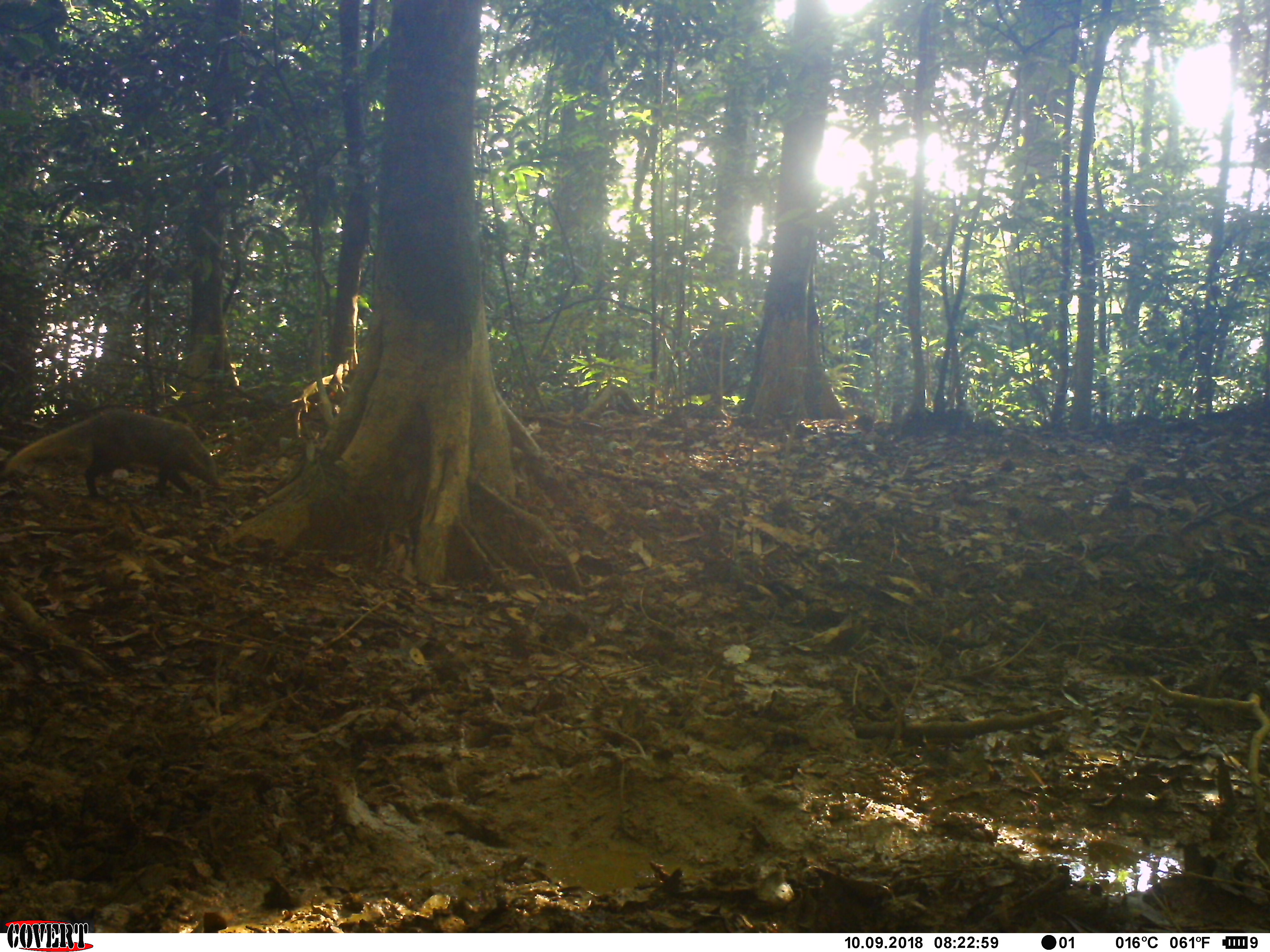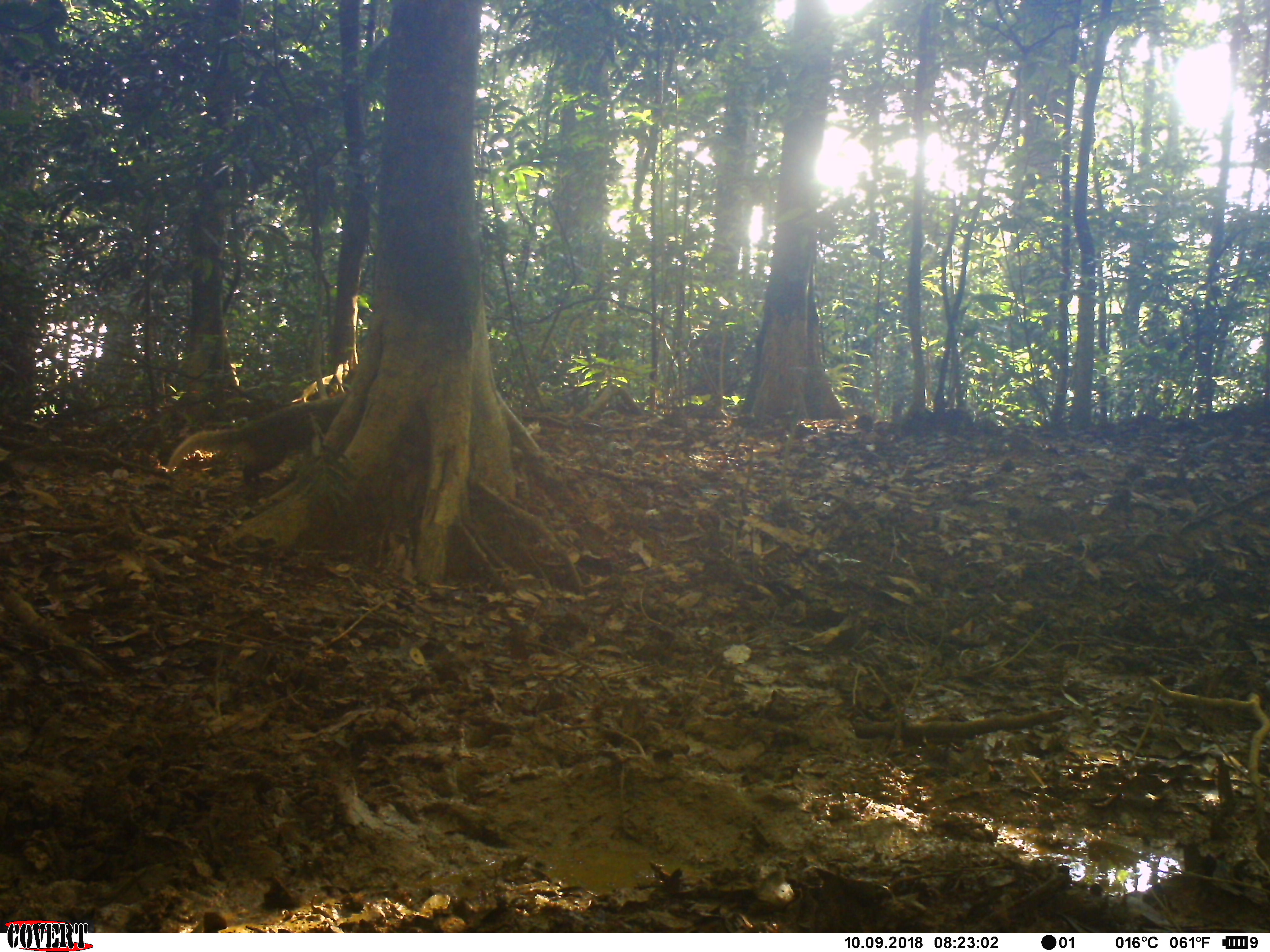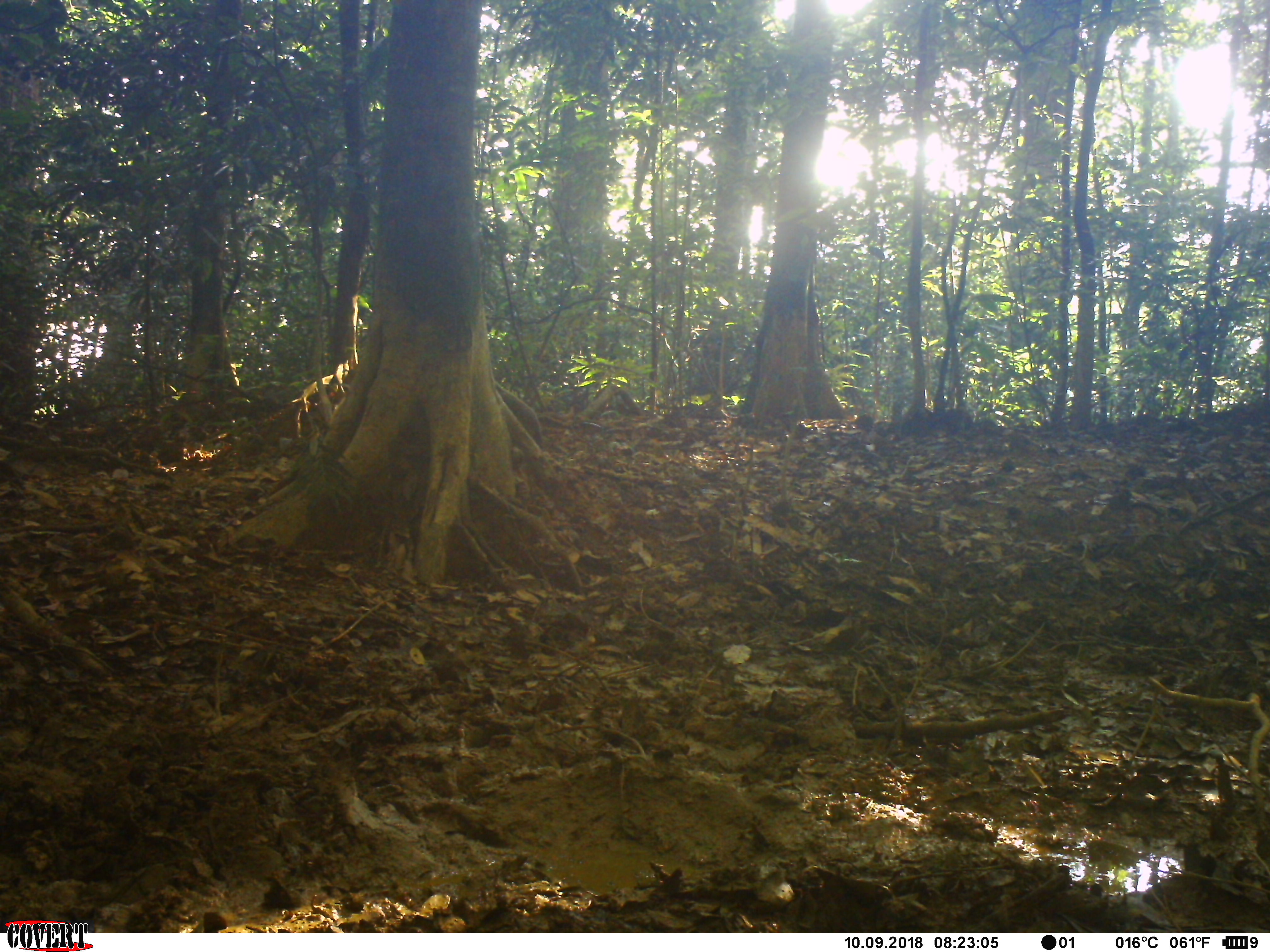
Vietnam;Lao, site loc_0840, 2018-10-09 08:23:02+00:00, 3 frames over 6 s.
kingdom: Animalia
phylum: Chordata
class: Mammalia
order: Carnivora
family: Herpestidae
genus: Urva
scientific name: Urva urva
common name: crab-eating mongoose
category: crab eating mongoose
Crab eating mongoose (crab-eating mongoose) (Urva urva). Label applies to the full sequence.